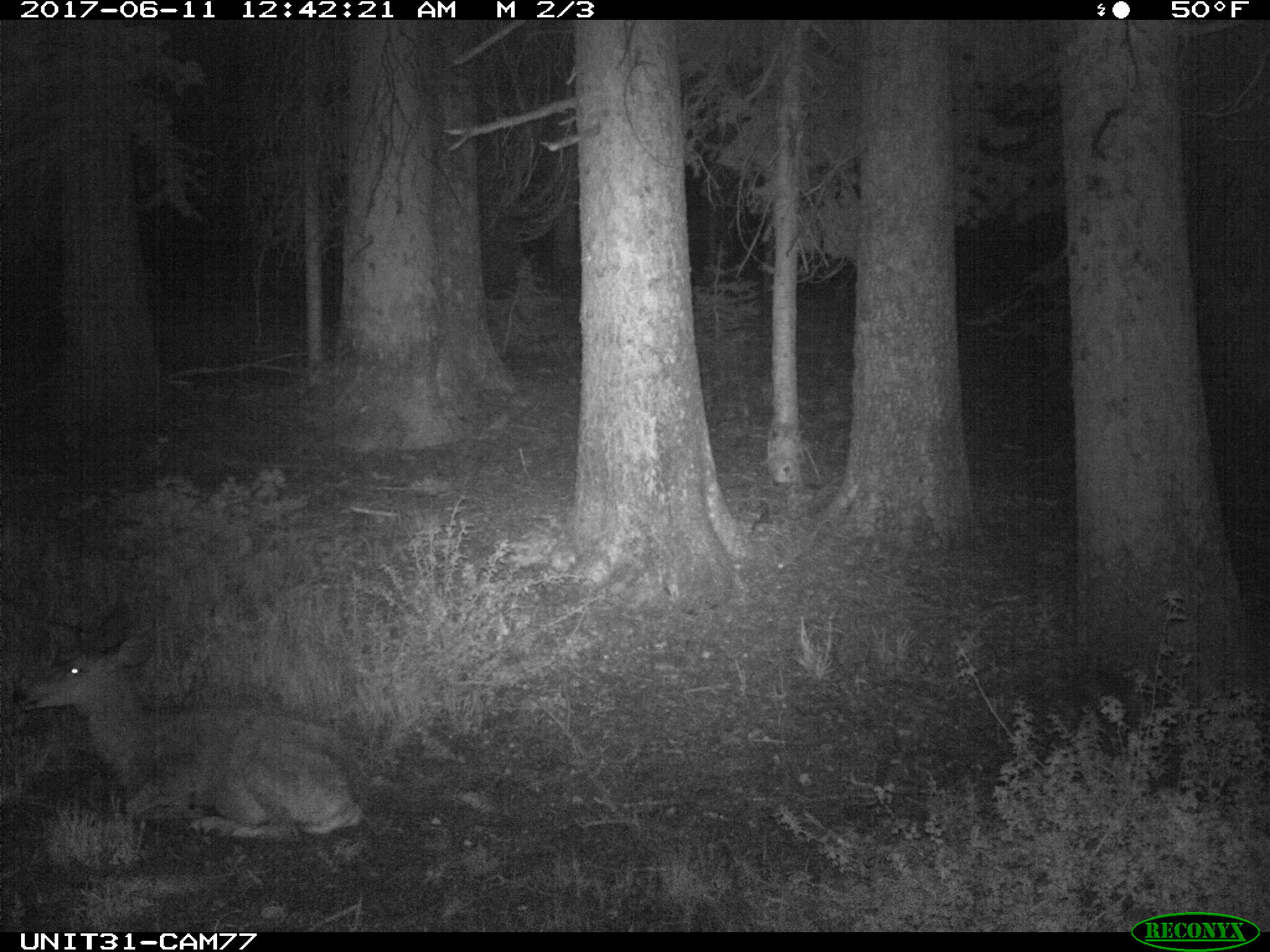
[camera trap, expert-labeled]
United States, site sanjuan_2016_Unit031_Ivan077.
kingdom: Animalia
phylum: Chordata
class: Mammalia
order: Artiodactyla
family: Cervidae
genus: Odocoileus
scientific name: Odocoileus hemionus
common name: mule deer